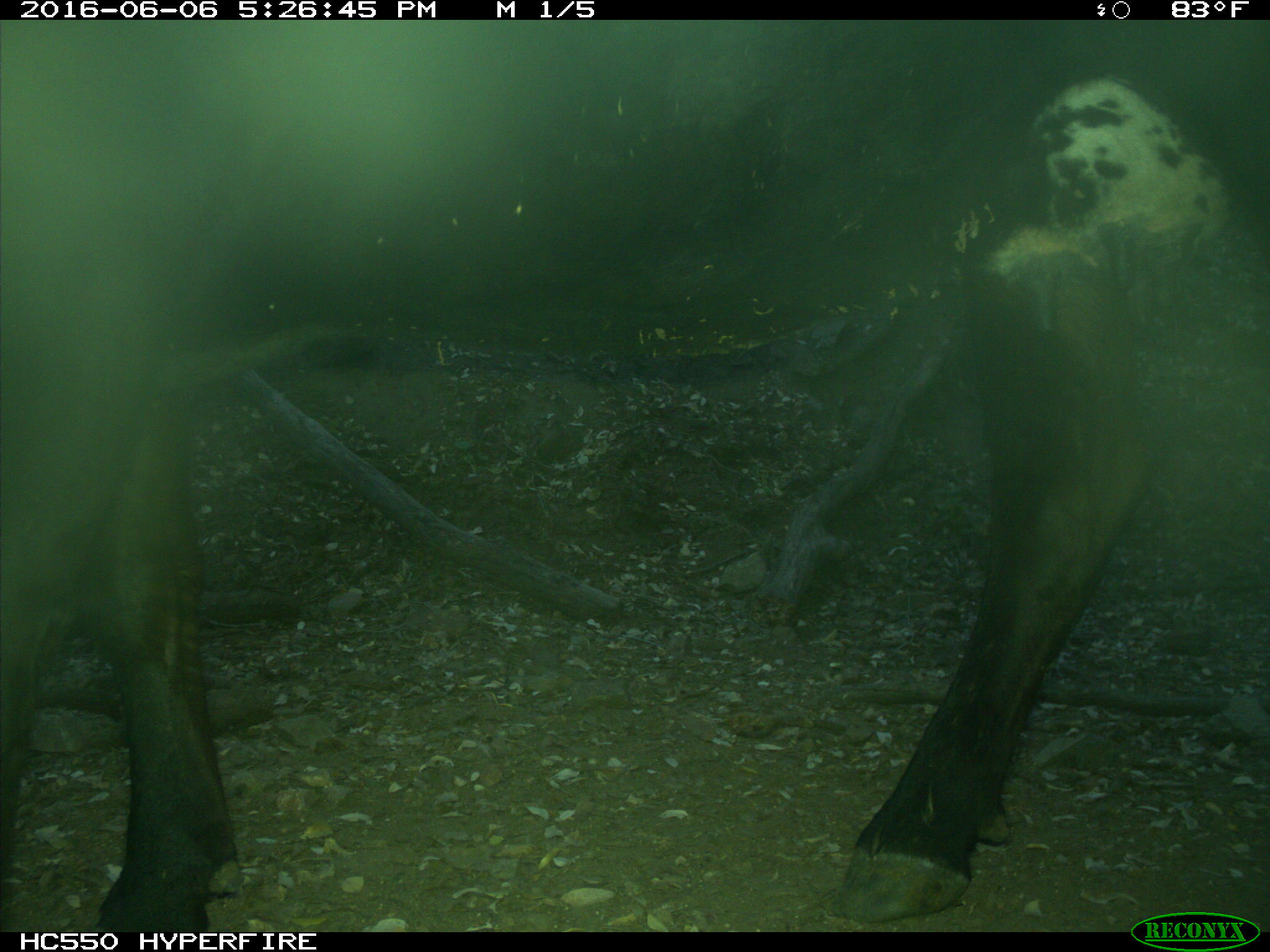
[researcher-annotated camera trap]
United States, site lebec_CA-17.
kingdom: Animalia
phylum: Chordata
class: Mammalia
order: Artiodactyla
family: Bovidae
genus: Bos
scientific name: Bos taurus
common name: domestic cow